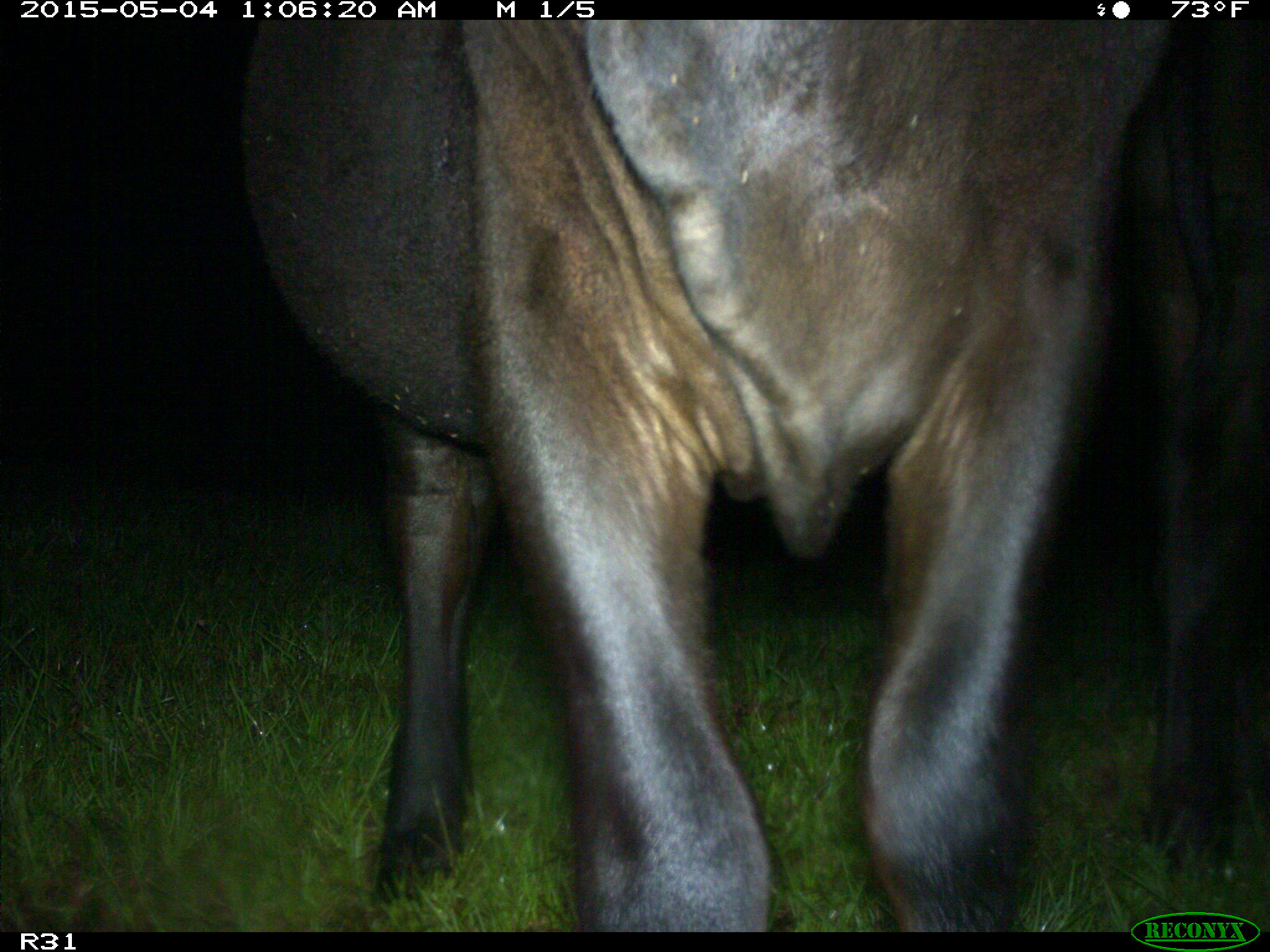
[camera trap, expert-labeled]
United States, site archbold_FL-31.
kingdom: Animalia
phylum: Chordata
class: Mammalia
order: Artiodactyla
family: Bovidae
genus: Bos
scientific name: Bos taurus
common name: domestic cow